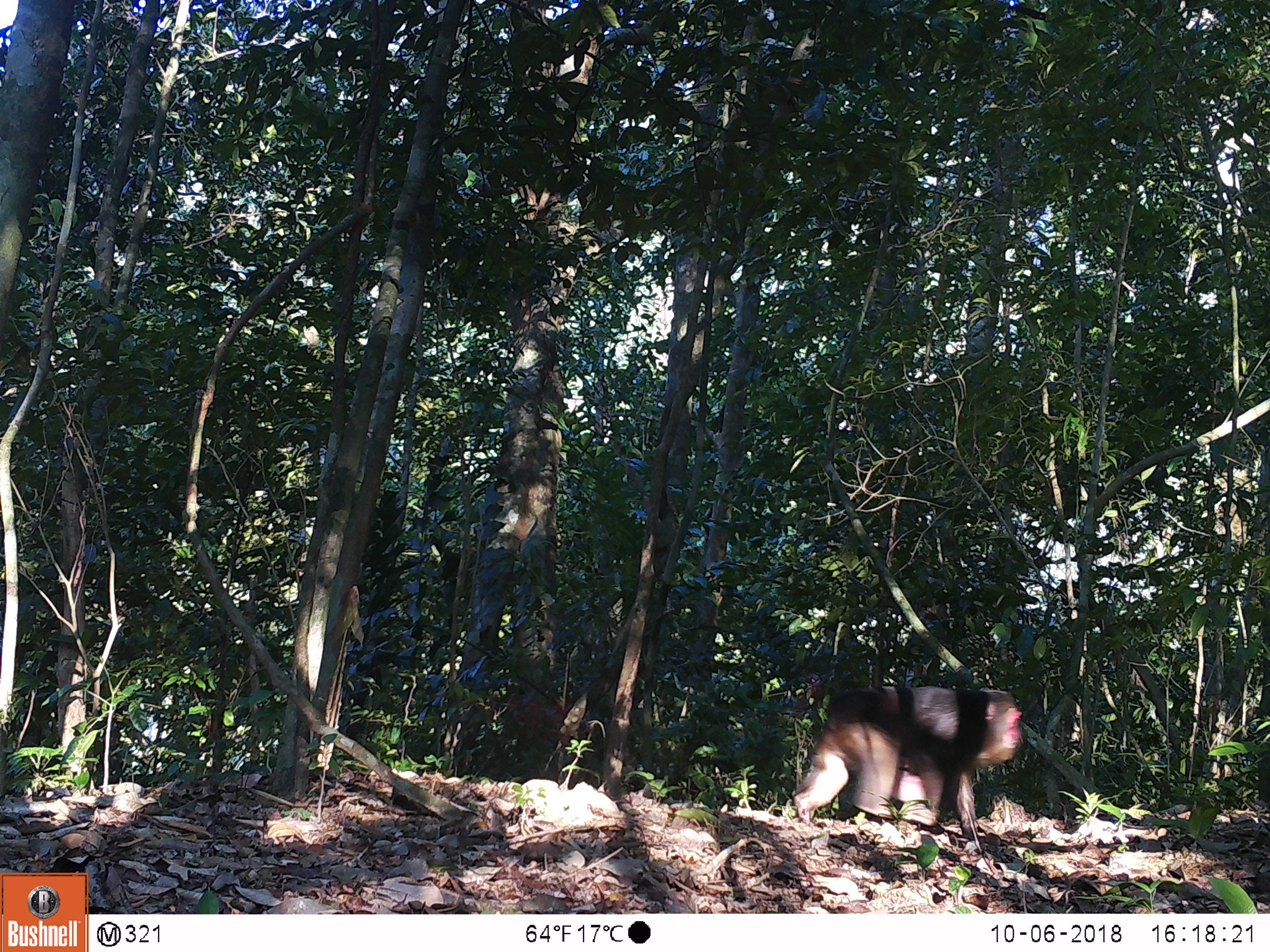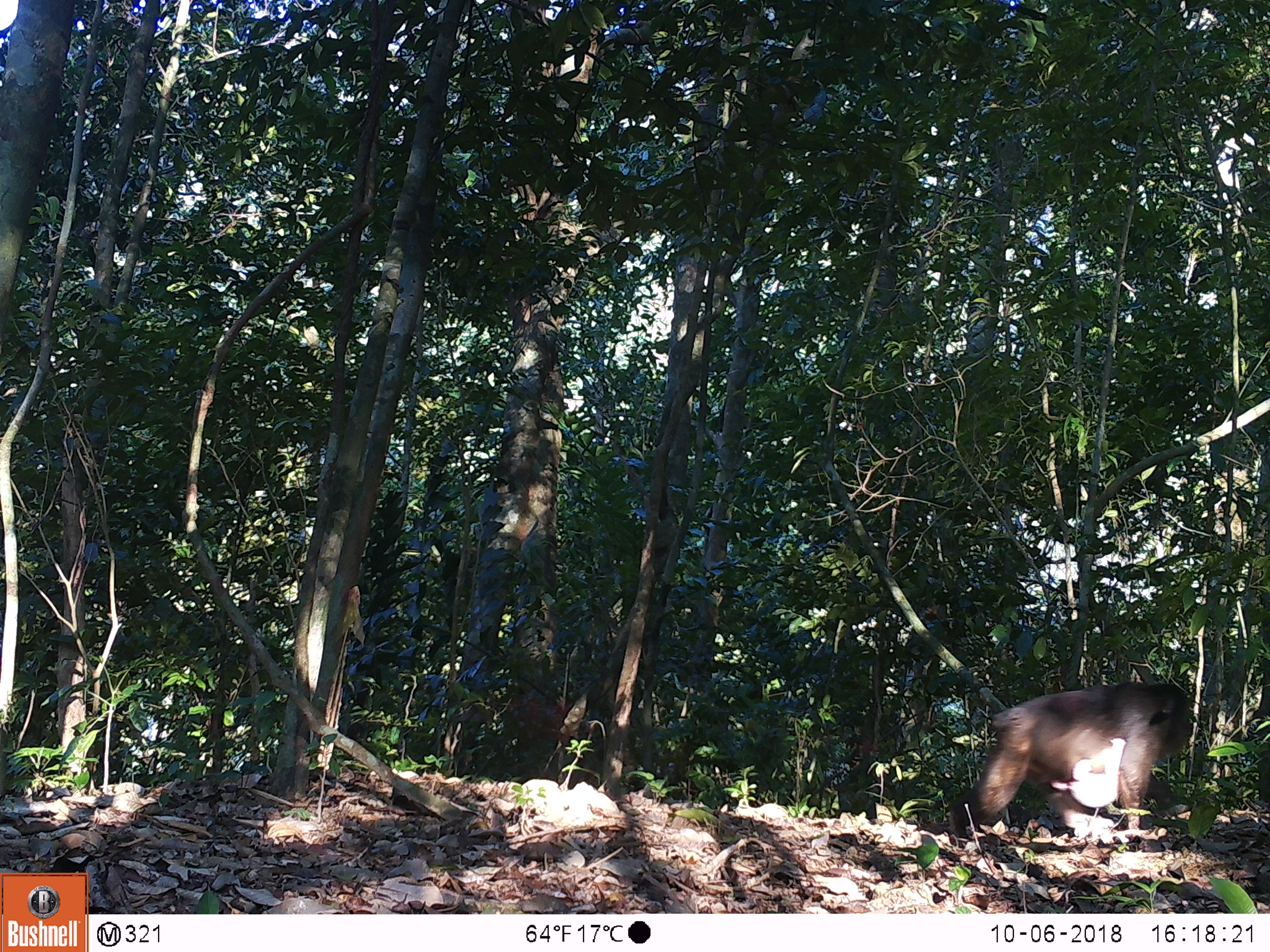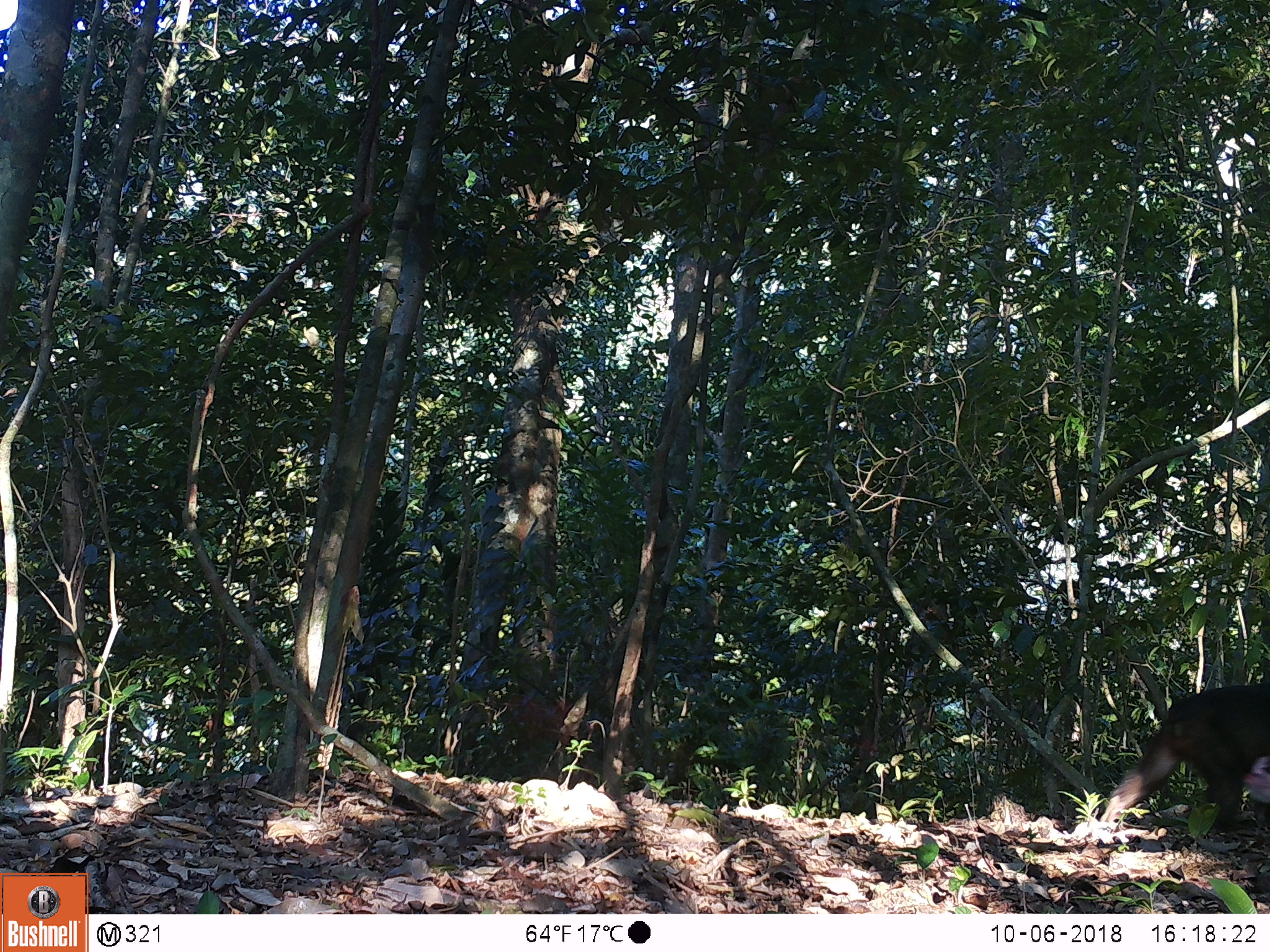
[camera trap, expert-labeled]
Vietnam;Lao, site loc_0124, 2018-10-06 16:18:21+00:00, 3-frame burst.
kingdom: Animalia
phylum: Chordata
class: Mammalia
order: Primates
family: Cercopithecidae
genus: Macaca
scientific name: Macaca arctoides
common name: stump-tailed macaque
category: stump tailed macaque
Stump tailed macaque (stump-tailed macaque) (Macaca arctoides). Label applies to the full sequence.